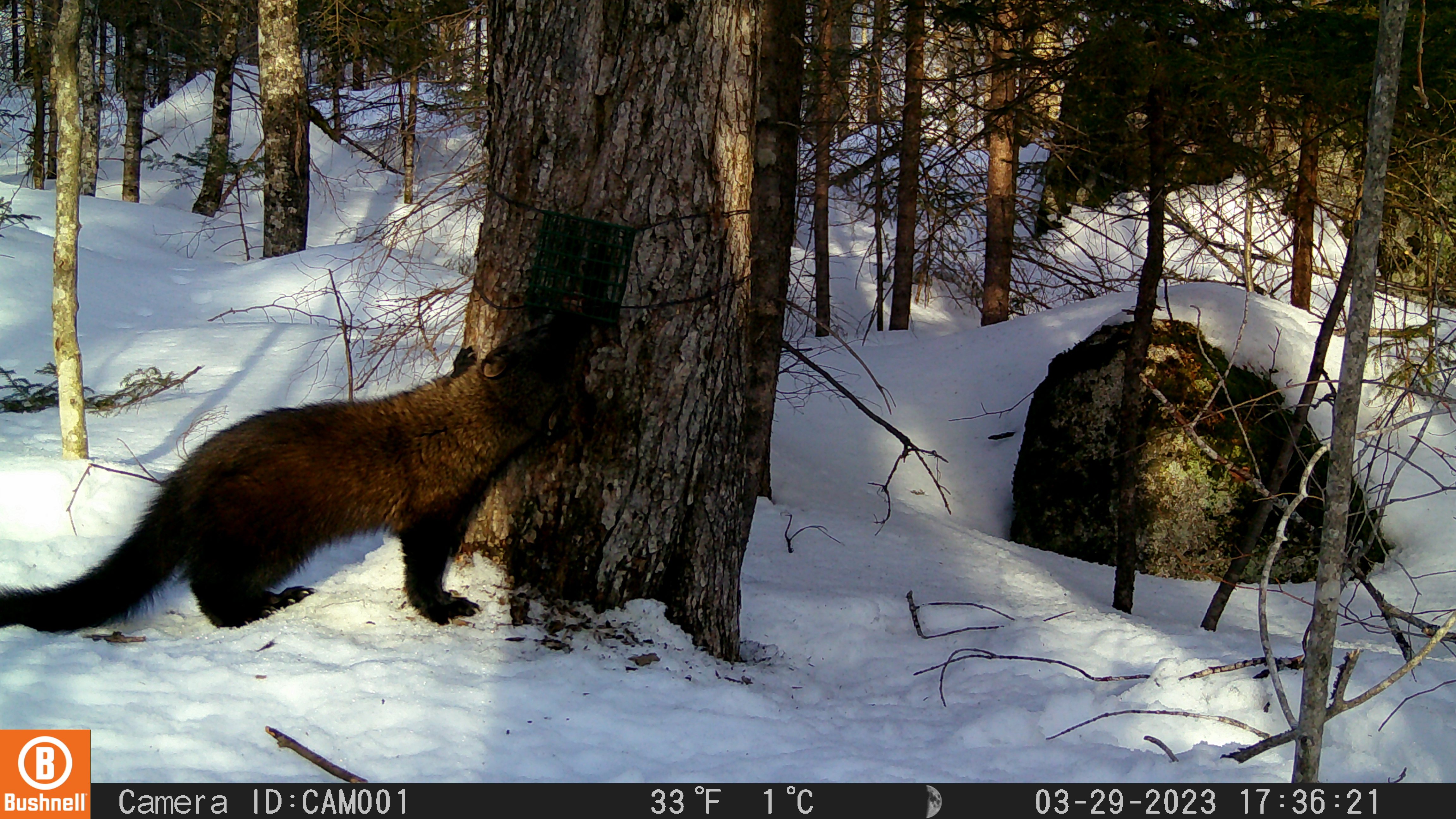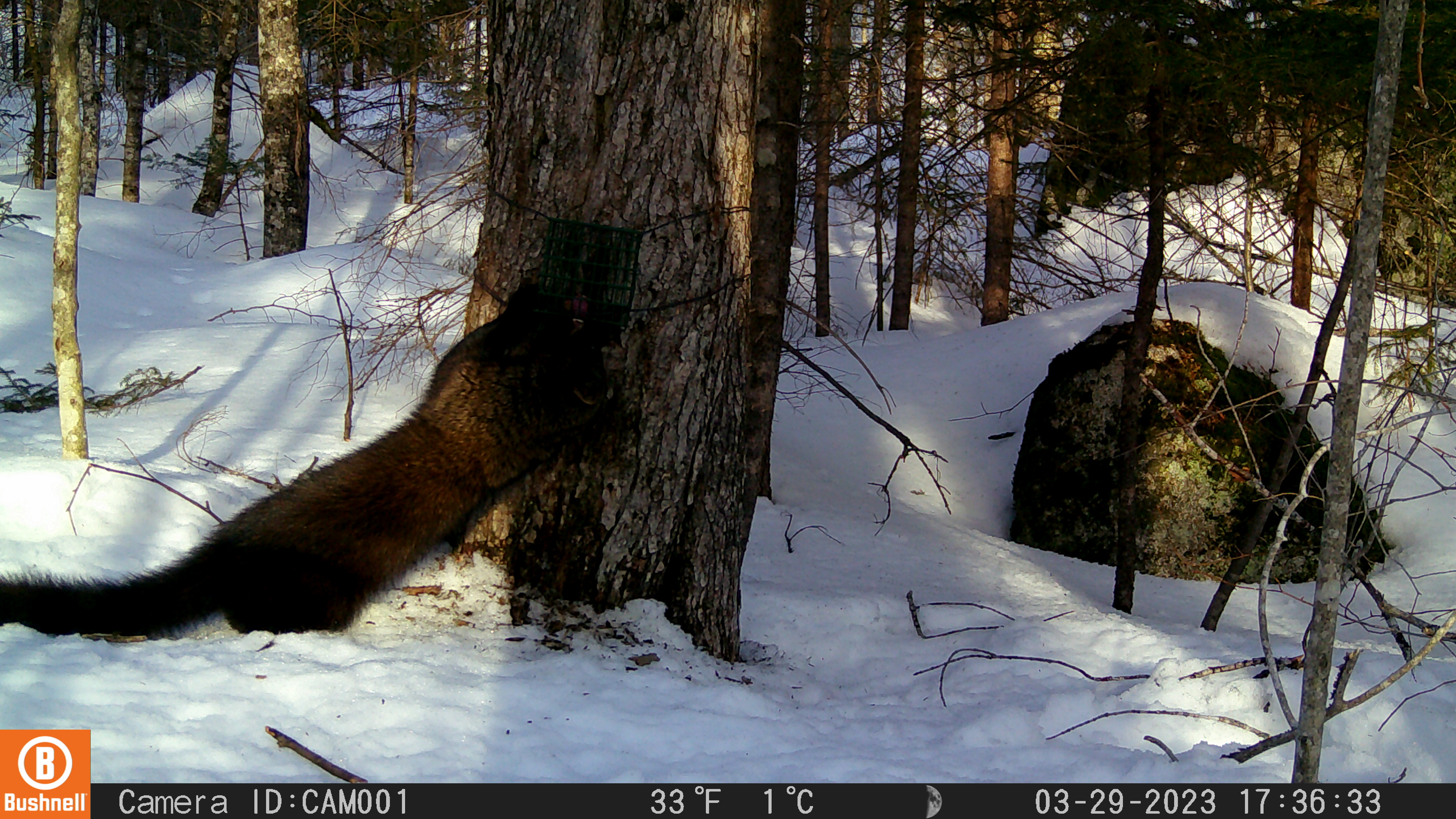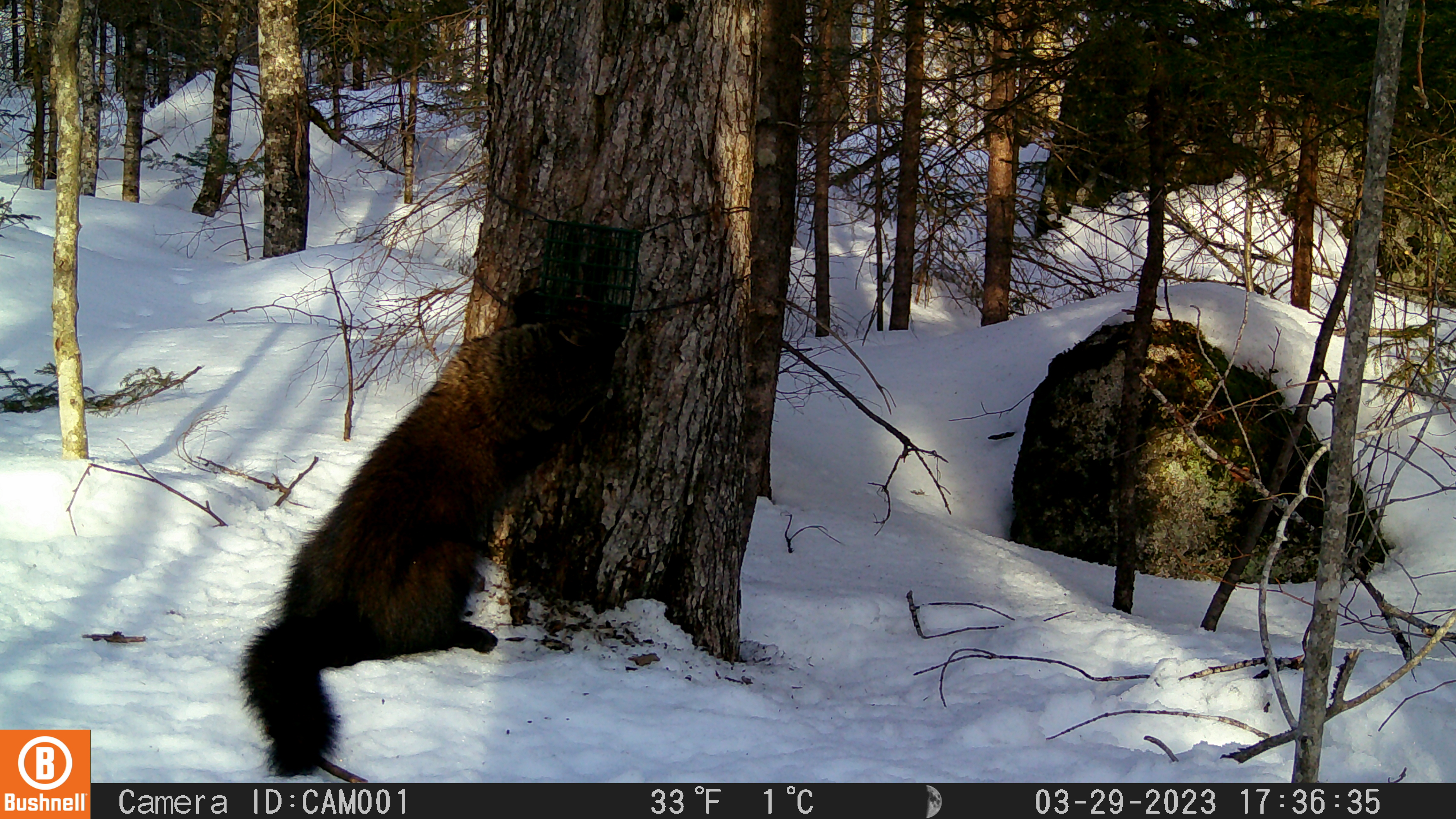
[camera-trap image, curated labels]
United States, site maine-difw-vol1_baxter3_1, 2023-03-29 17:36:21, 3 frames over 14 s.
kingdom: Animalia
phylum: Chordata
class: Mammalia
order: Carnivora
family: Mustelidae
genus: Pekania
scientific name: Pekania pennanti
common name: fisher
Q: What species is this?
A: Fisher (Pekania pennanti).